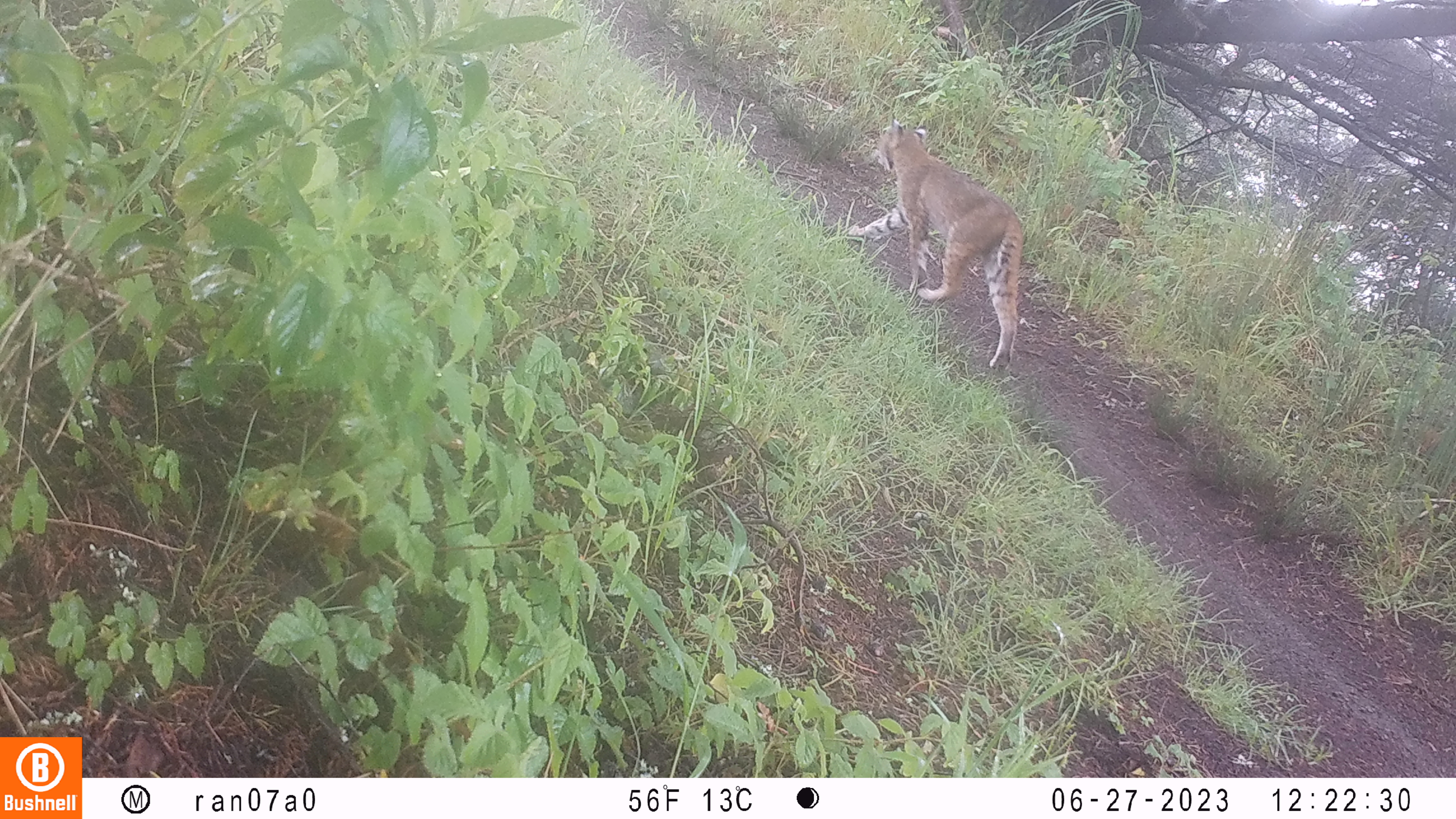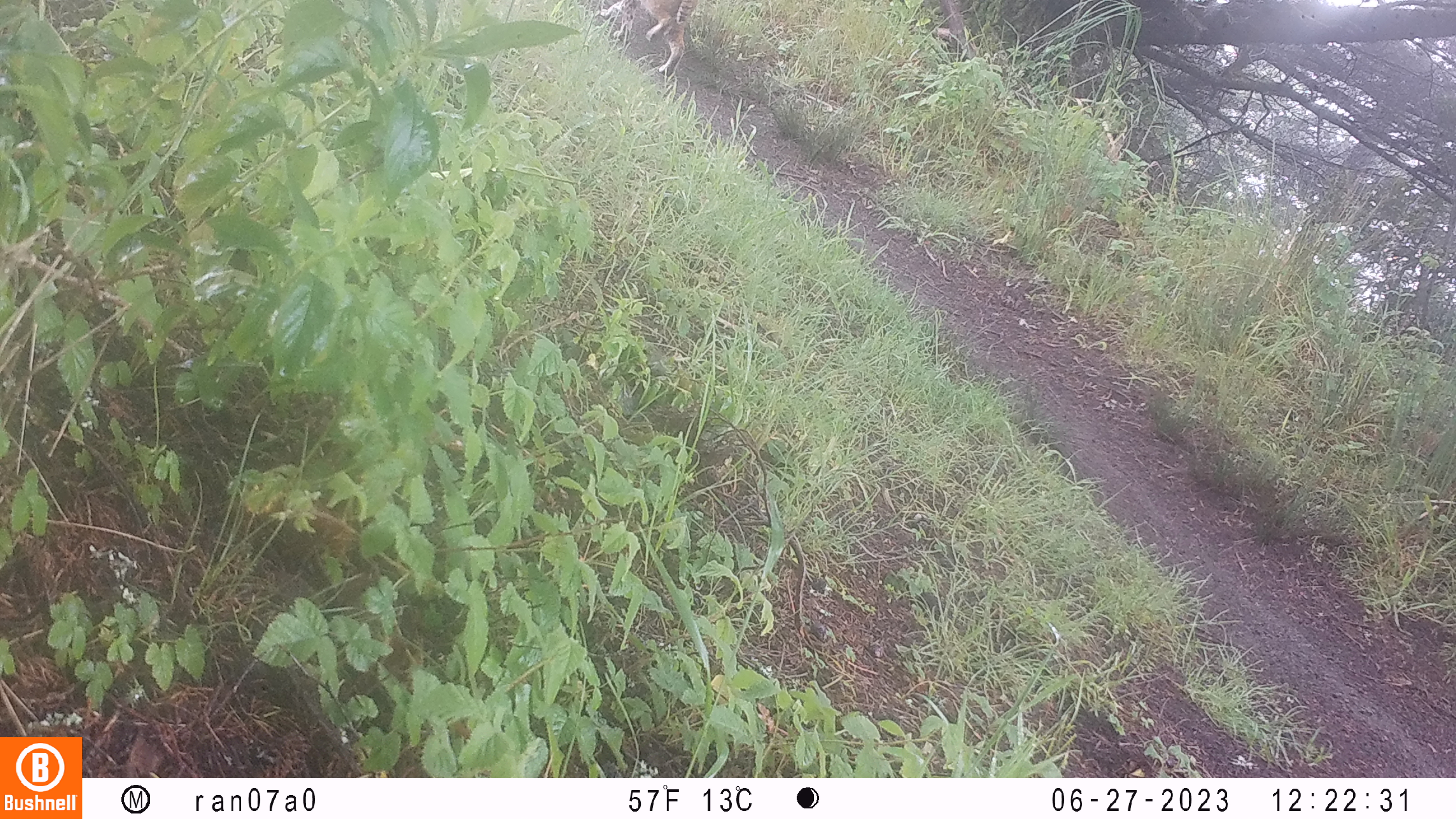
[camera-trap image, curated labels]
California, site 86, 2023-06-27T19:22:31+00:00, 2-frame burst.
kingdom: Animalia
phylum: Chordata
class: Mammalia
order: Carnivora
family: Felidae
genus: Lynx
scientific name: Lynx rufus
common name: bobcat